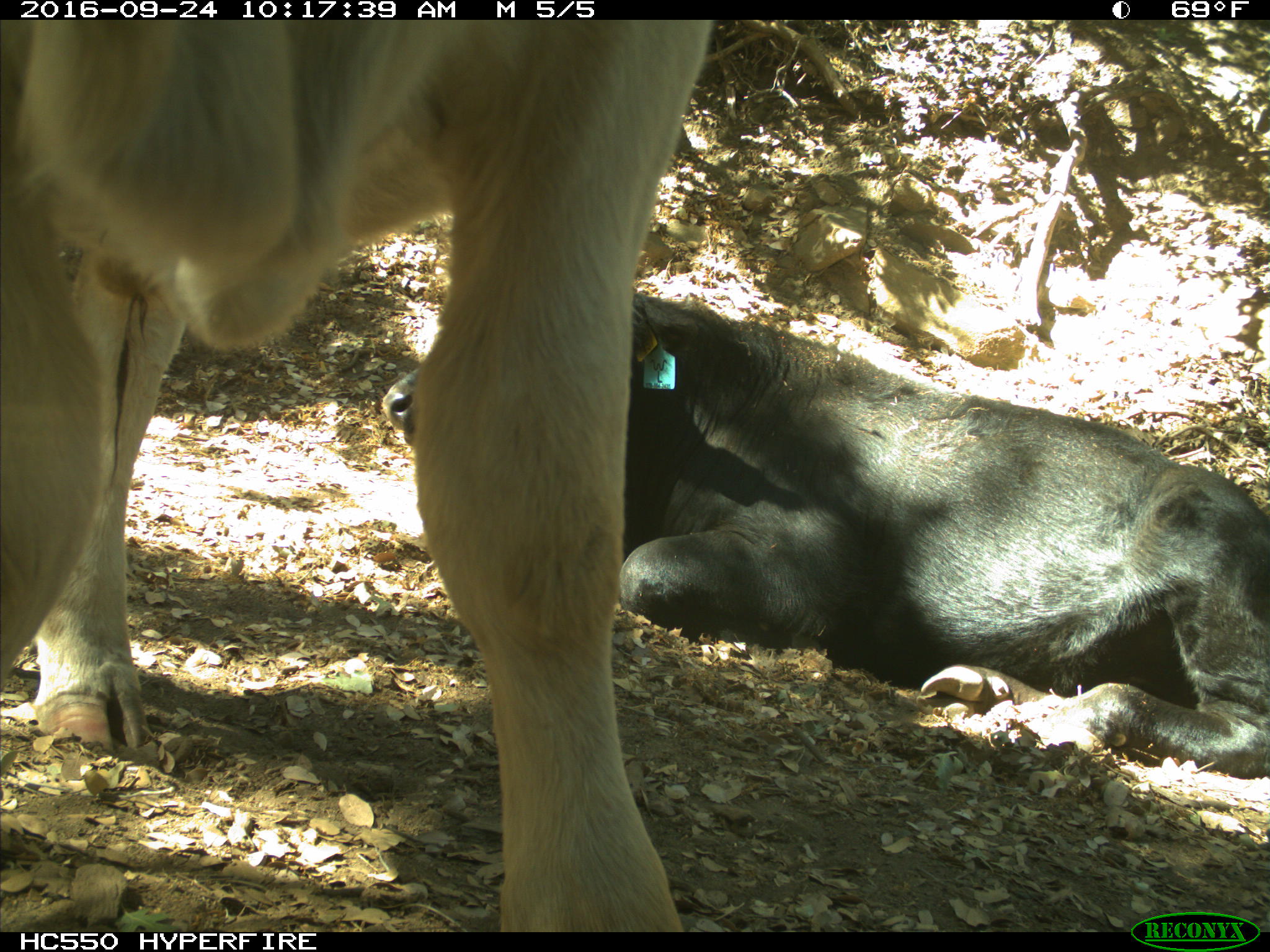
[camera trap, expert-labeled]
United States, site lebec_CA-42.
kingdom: Animalia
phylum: Chordata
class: Mammalia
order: Artiodactyla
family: Bovidae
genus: Bos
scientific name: Bos taurus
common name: domestic cow